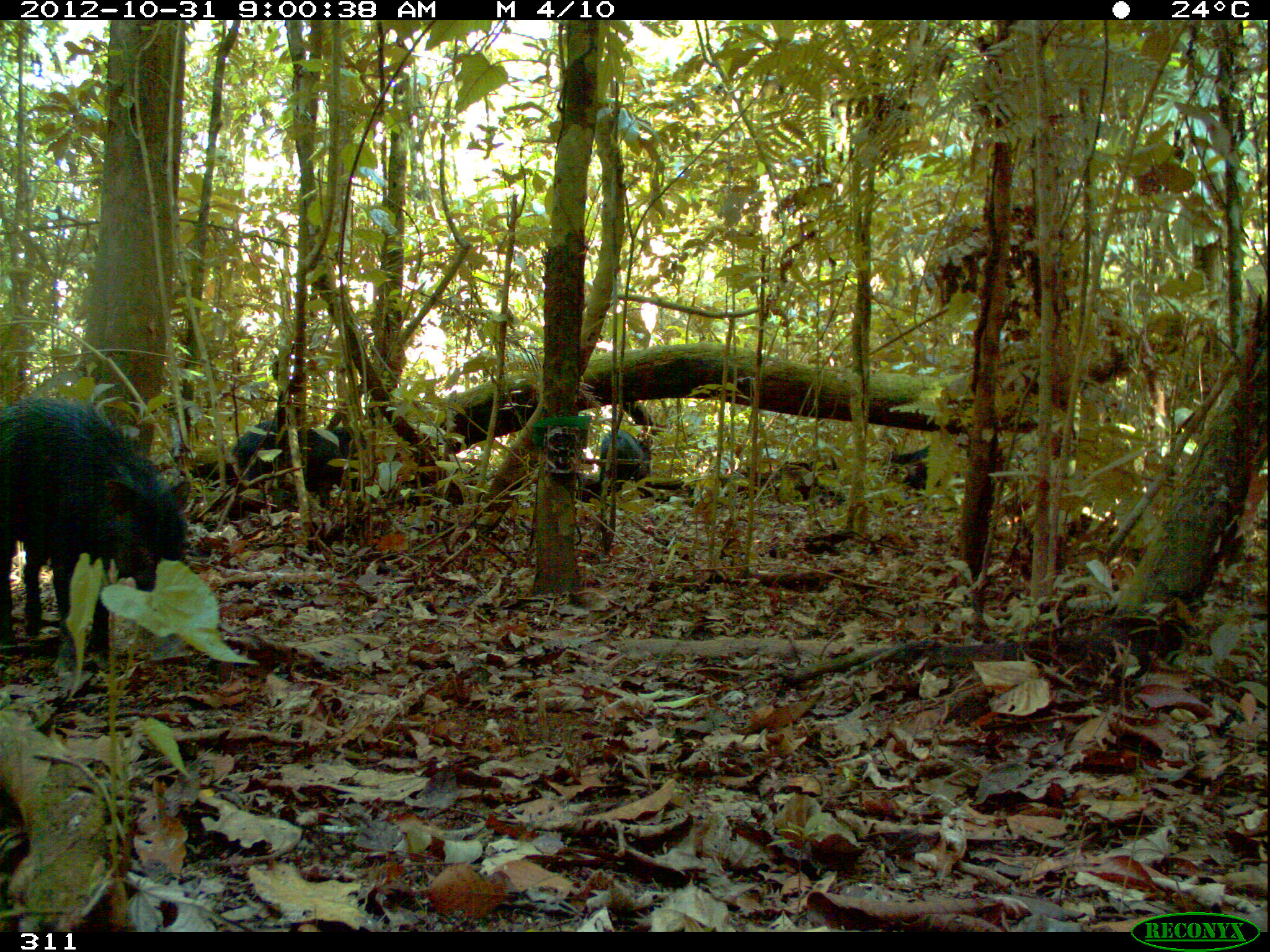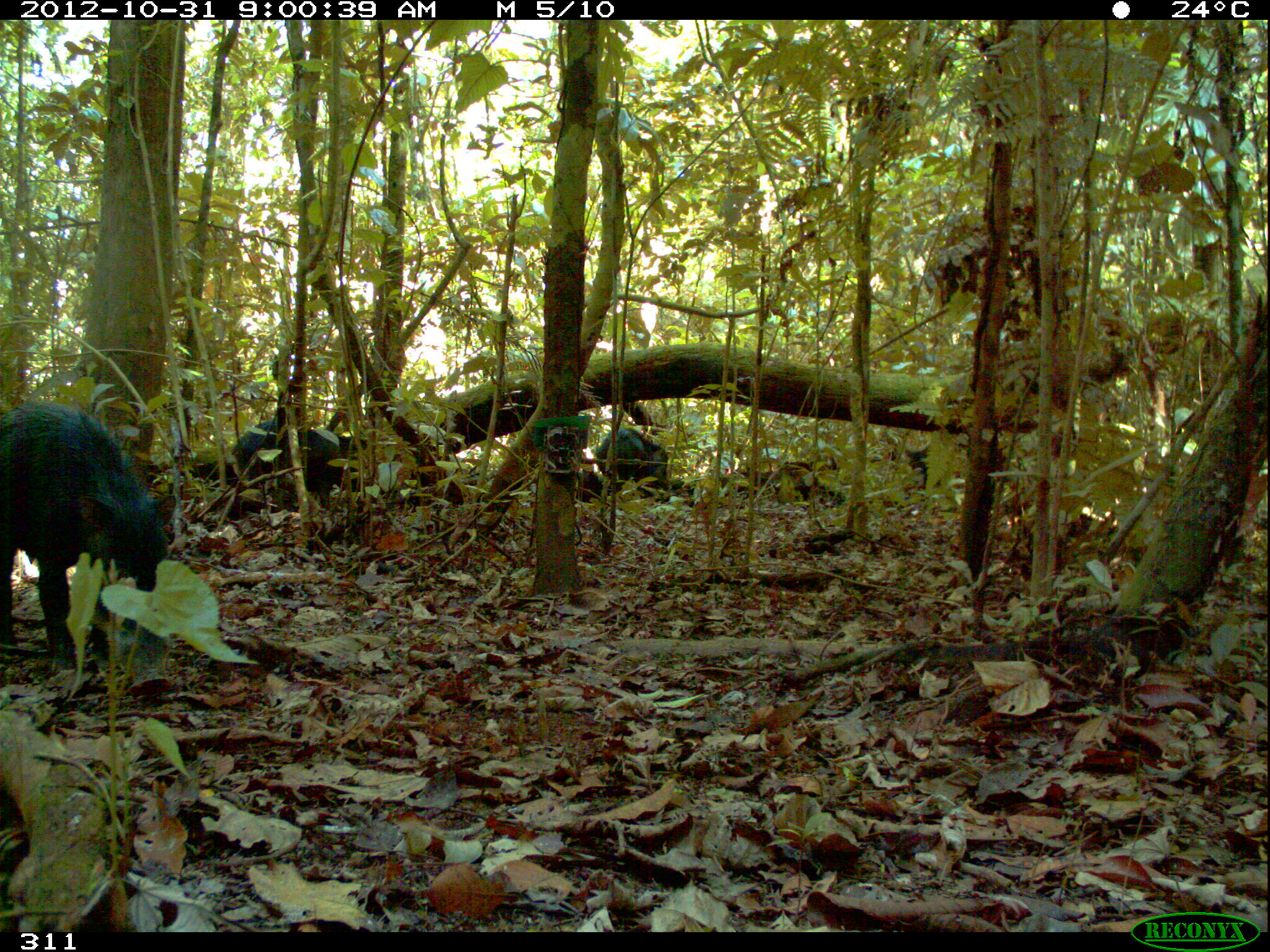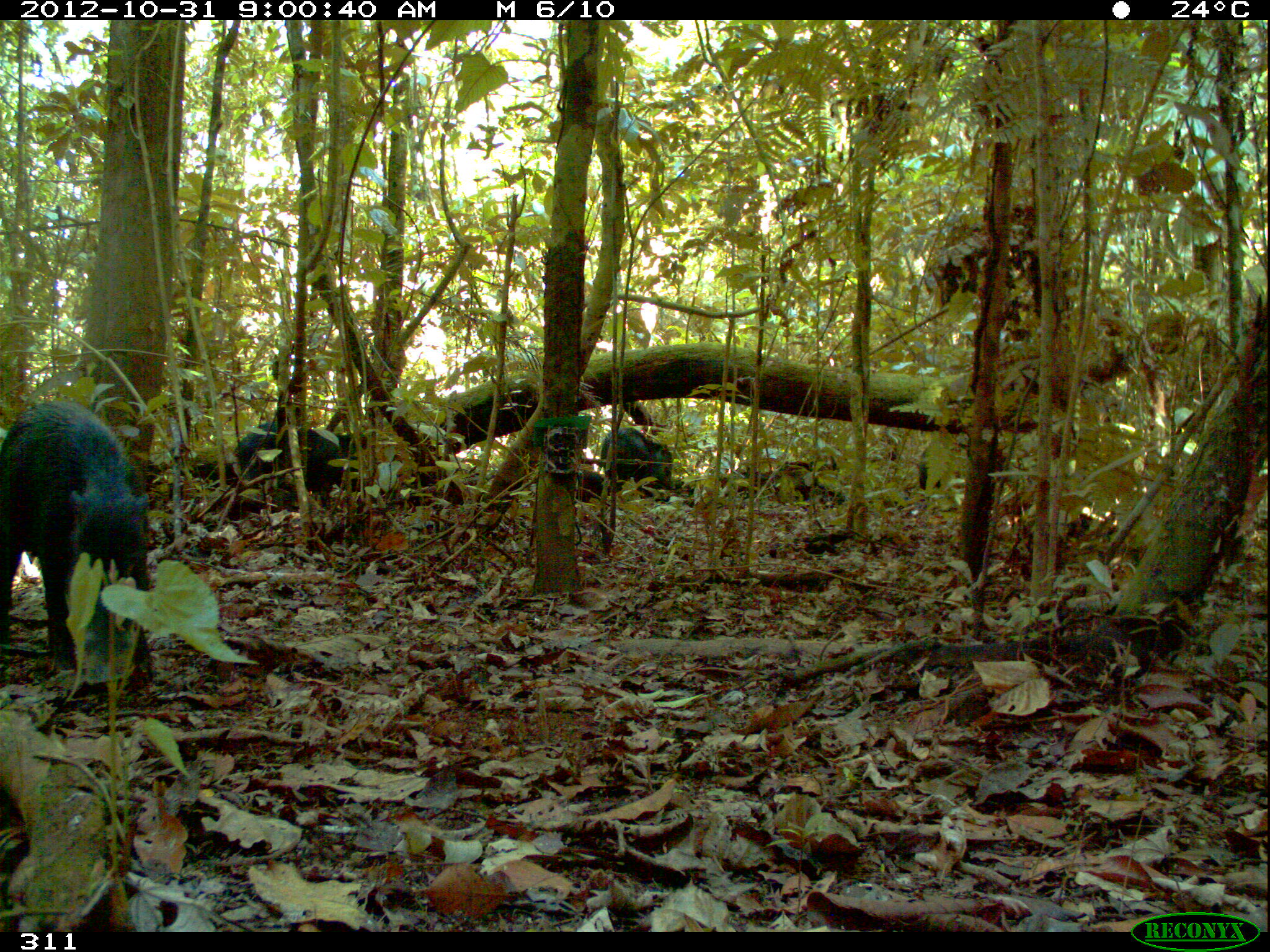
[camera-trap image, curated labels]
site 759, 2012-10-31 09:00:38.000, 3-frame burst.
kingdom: Animalia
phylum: Chordata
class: Mammalia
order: Artiodactyla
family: Tayassuidae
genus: Tayassu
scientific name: Tayassu pecari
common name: white-lipped peccary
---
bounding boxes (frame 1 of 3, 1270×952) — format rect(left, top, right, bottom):
tayassu pecari: rect(1, 400, 193, 672); rect(227, 420, 371, 512); rect(888, 441, 963, 497); rect(598, 428, 646, 484); rect(633, 424, 635, 429)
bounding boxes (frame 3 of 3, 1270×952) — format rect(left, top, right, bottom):
tayassu pecari: rect(0, 400, 153, 679); rect(232, 420, 368, 506); rect(600, 425, 673, 497); rect(916, 446, 945, 509)